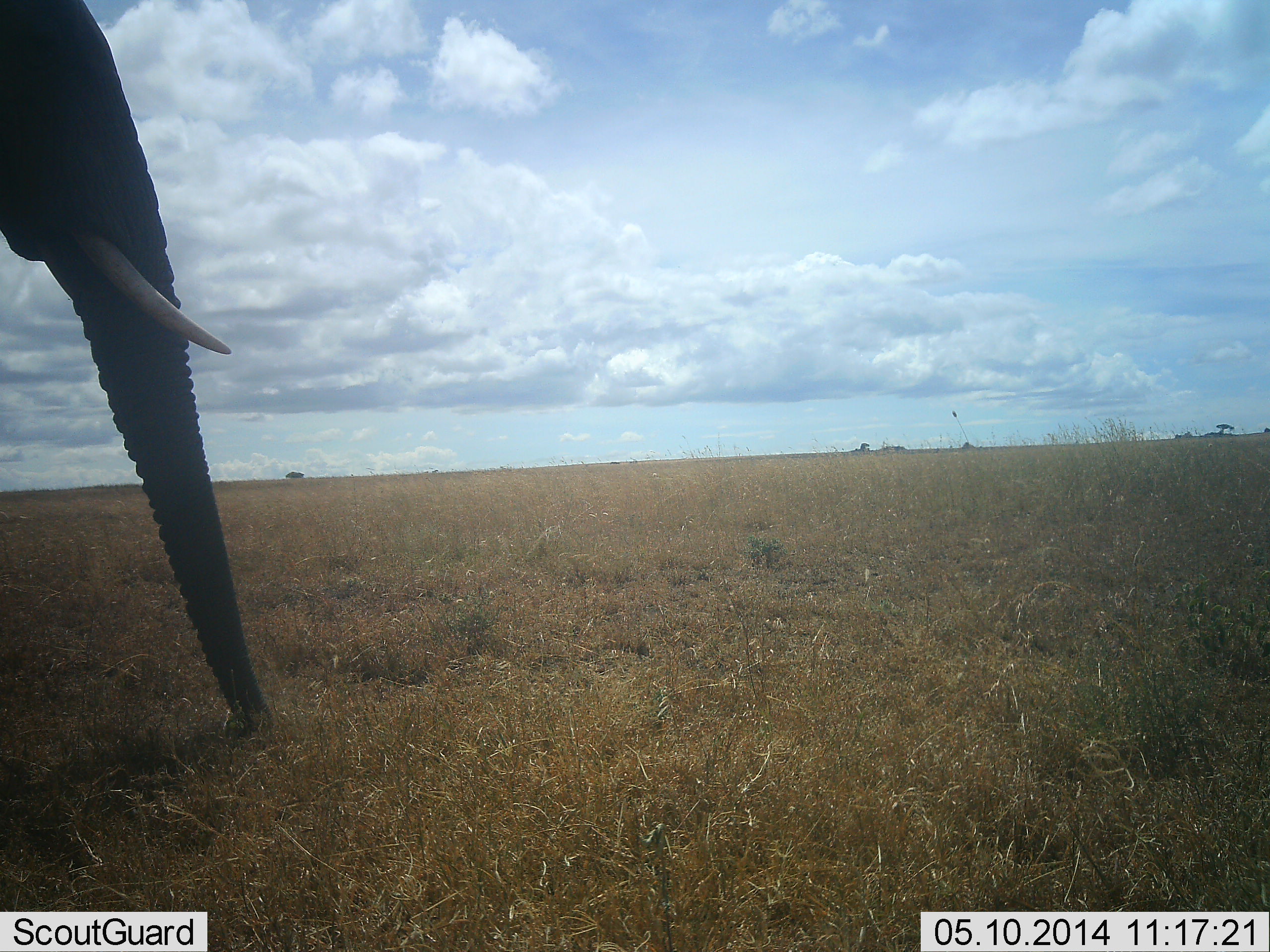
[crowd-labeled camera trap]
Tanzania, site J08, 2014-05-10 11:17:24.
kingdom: Animalia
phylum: Chordata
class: Mammalia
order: Proboscidea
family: Elephantidae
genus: Loxodonta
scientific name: Loxodonta africana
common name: african bush elephant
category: elephant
Elephant (african bush elephant) (Loxodonta africana), count 1. Behavior (volunteer vote fractions): standing 80%, resting 0%, moving 10%, interacting 0%. Young present (vote fraction): 0%. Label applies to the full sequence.